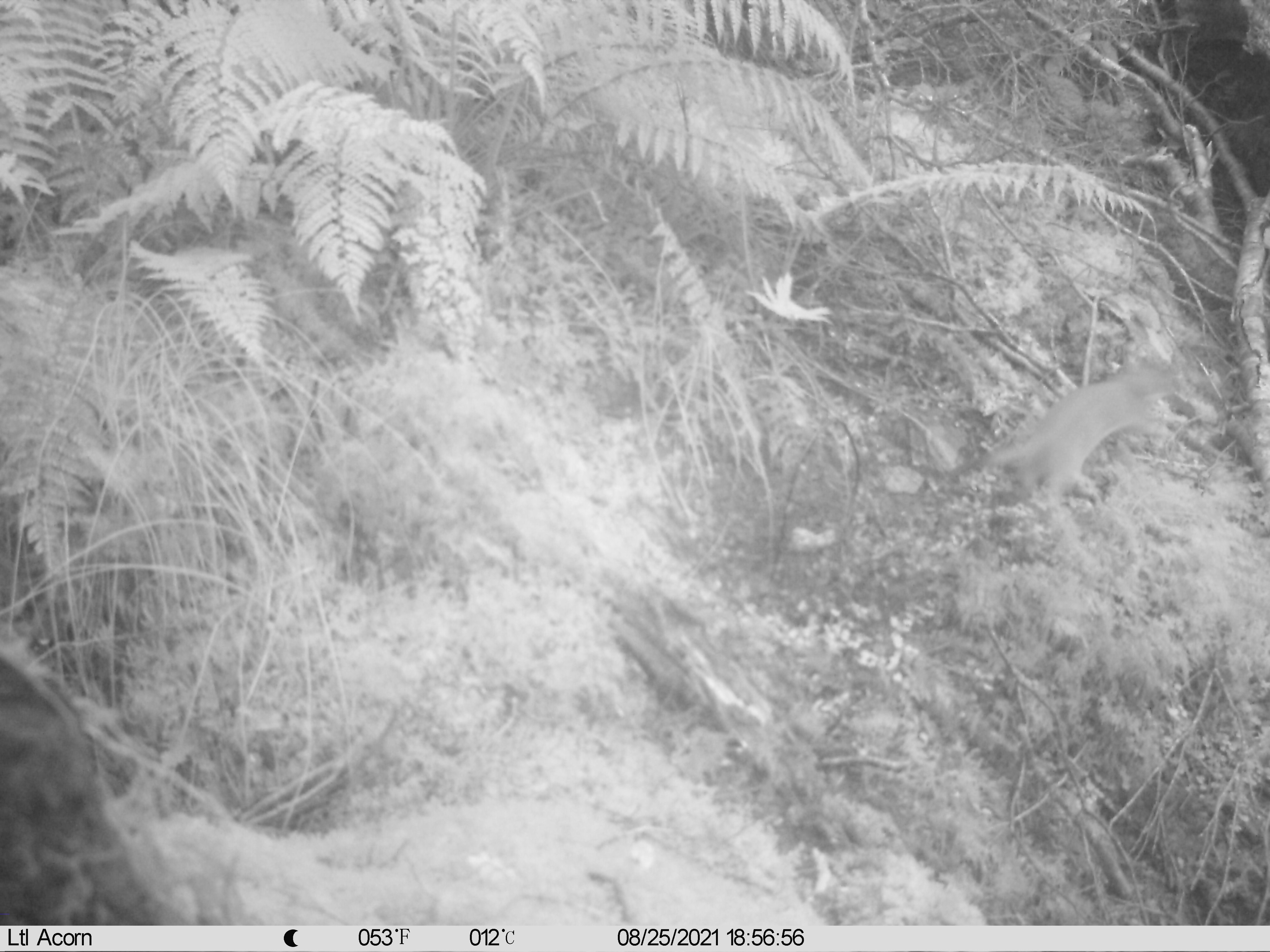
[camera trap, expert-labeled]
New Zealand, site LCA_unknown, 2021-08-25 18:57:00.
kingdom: Animalia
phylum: Chordata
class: Mammalia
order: Carnivora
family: Mustelidae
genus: Mustela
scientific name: Mustela erminea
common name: stoat